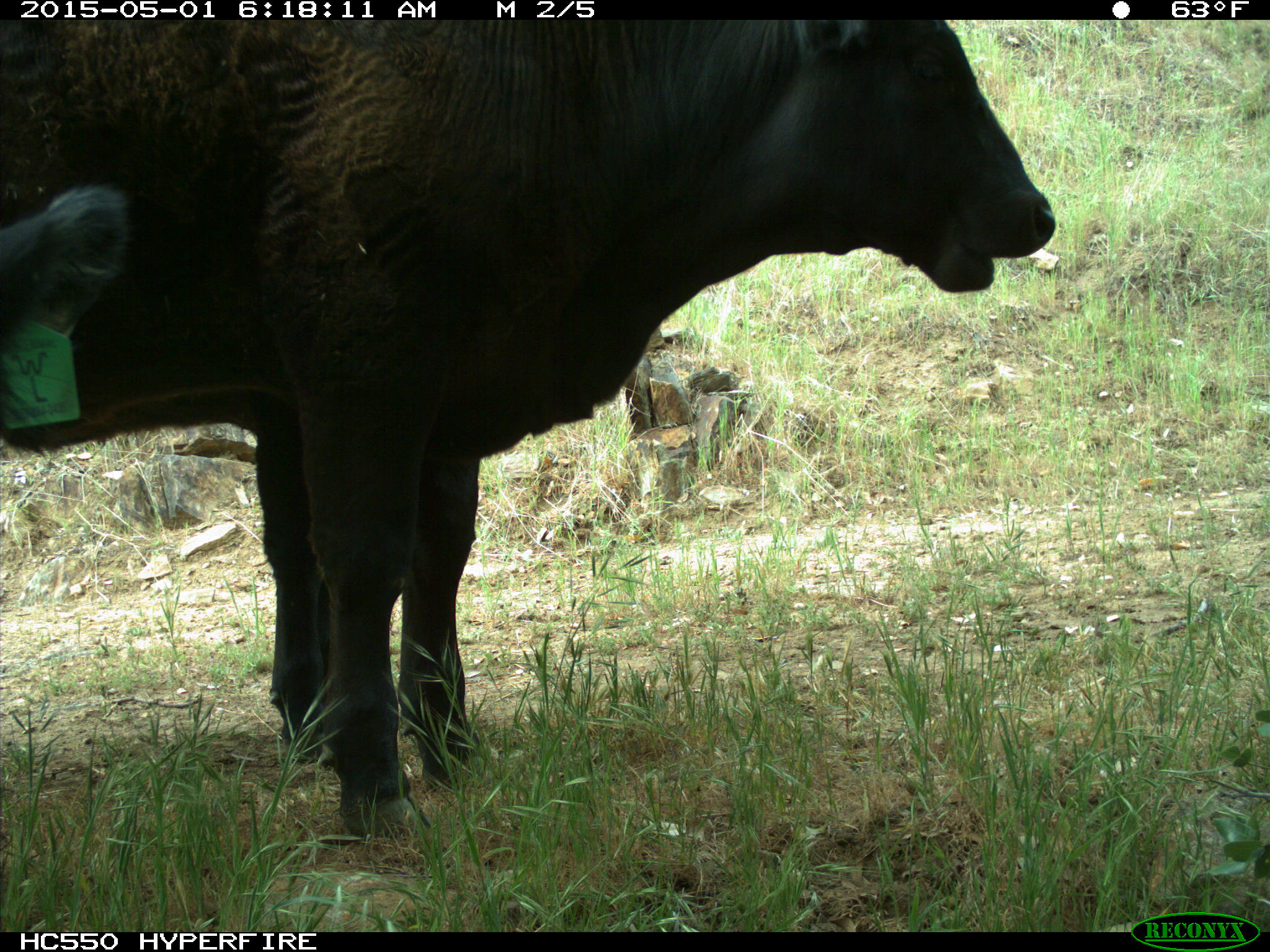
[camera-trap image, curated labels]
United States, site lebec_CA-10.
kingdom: Animalia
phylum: Chordata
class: Mammalia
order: Artiodactyla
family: Bovidae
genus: Bos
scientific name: Bos taurus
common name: domestic cow